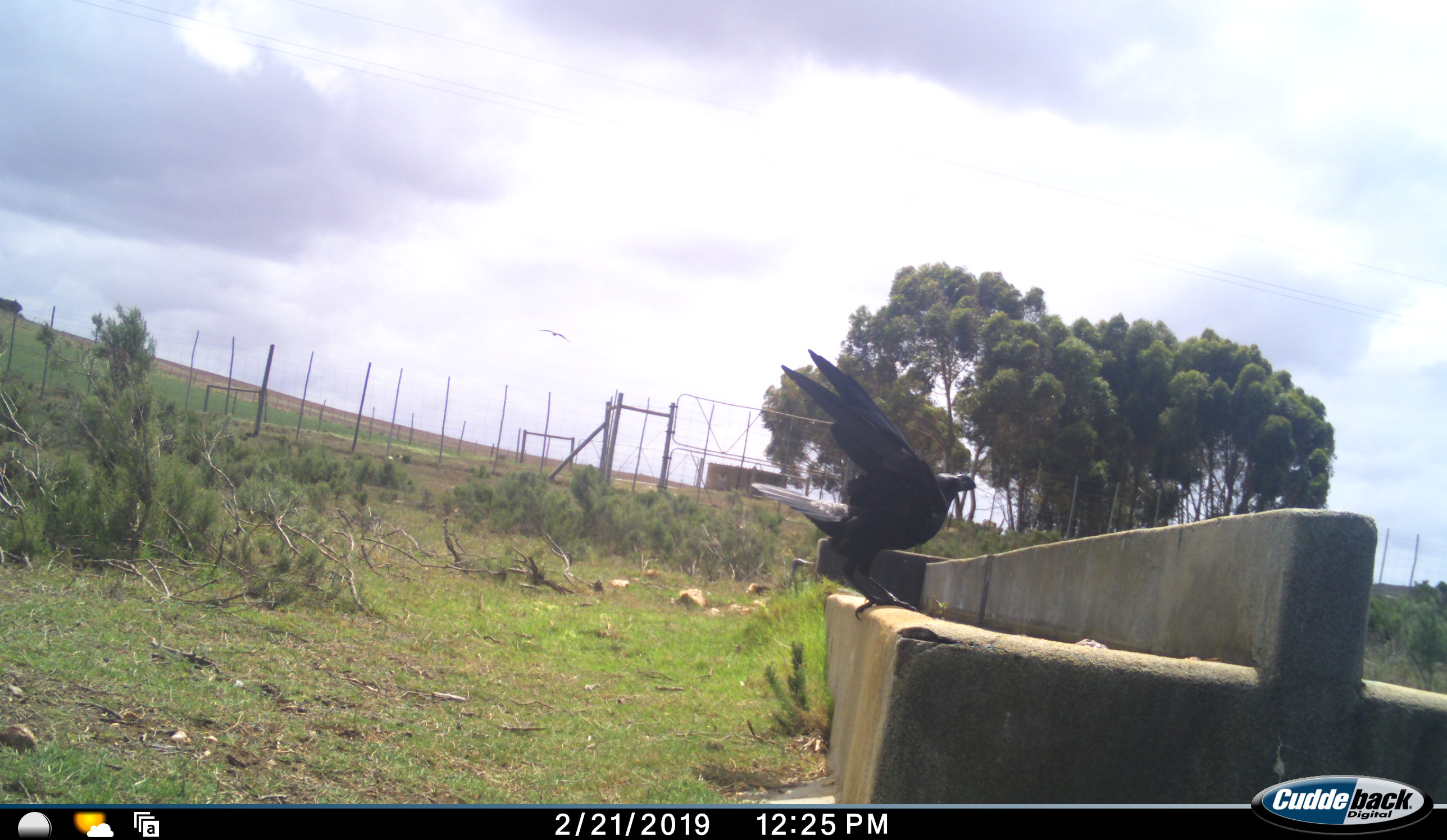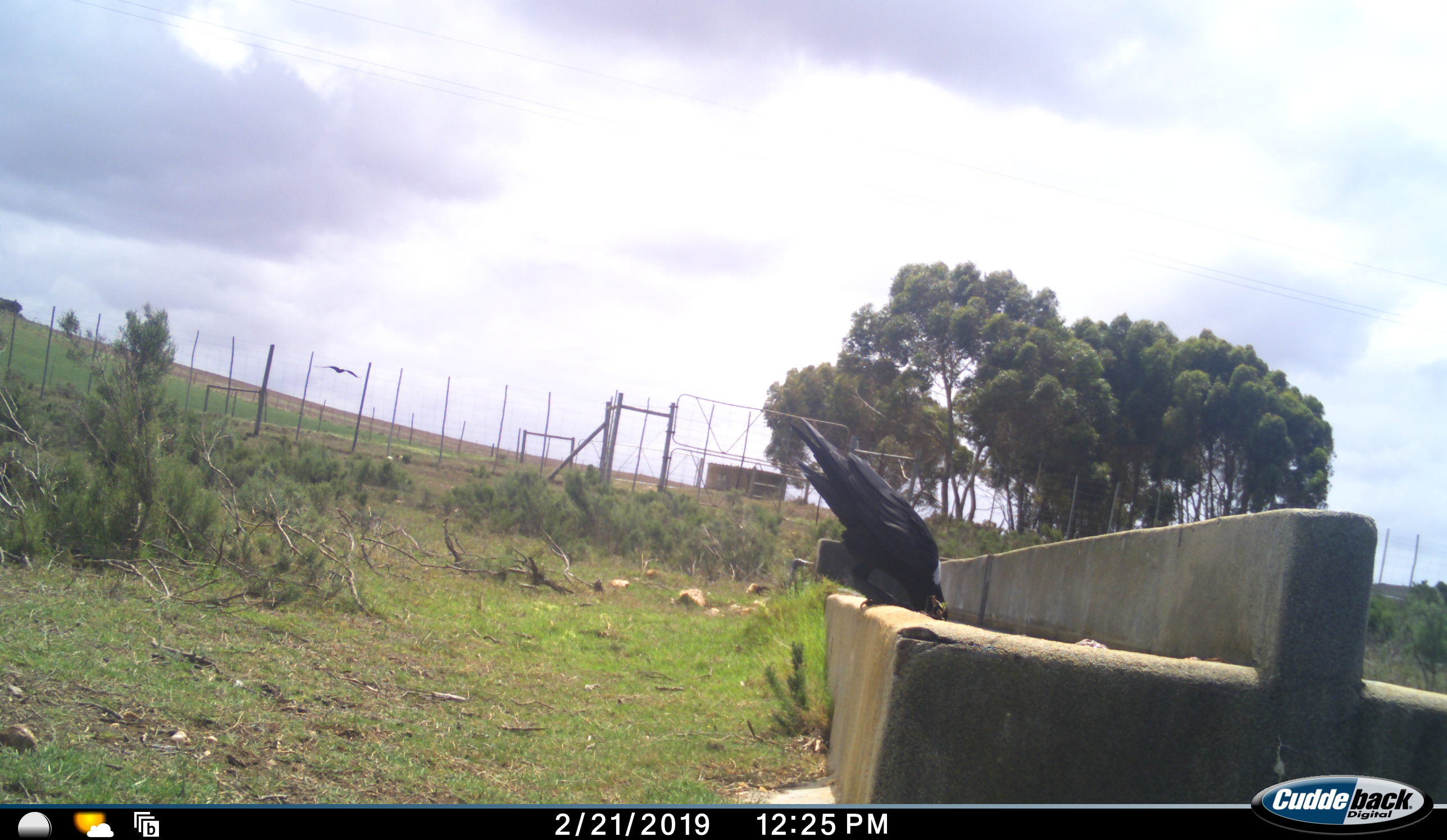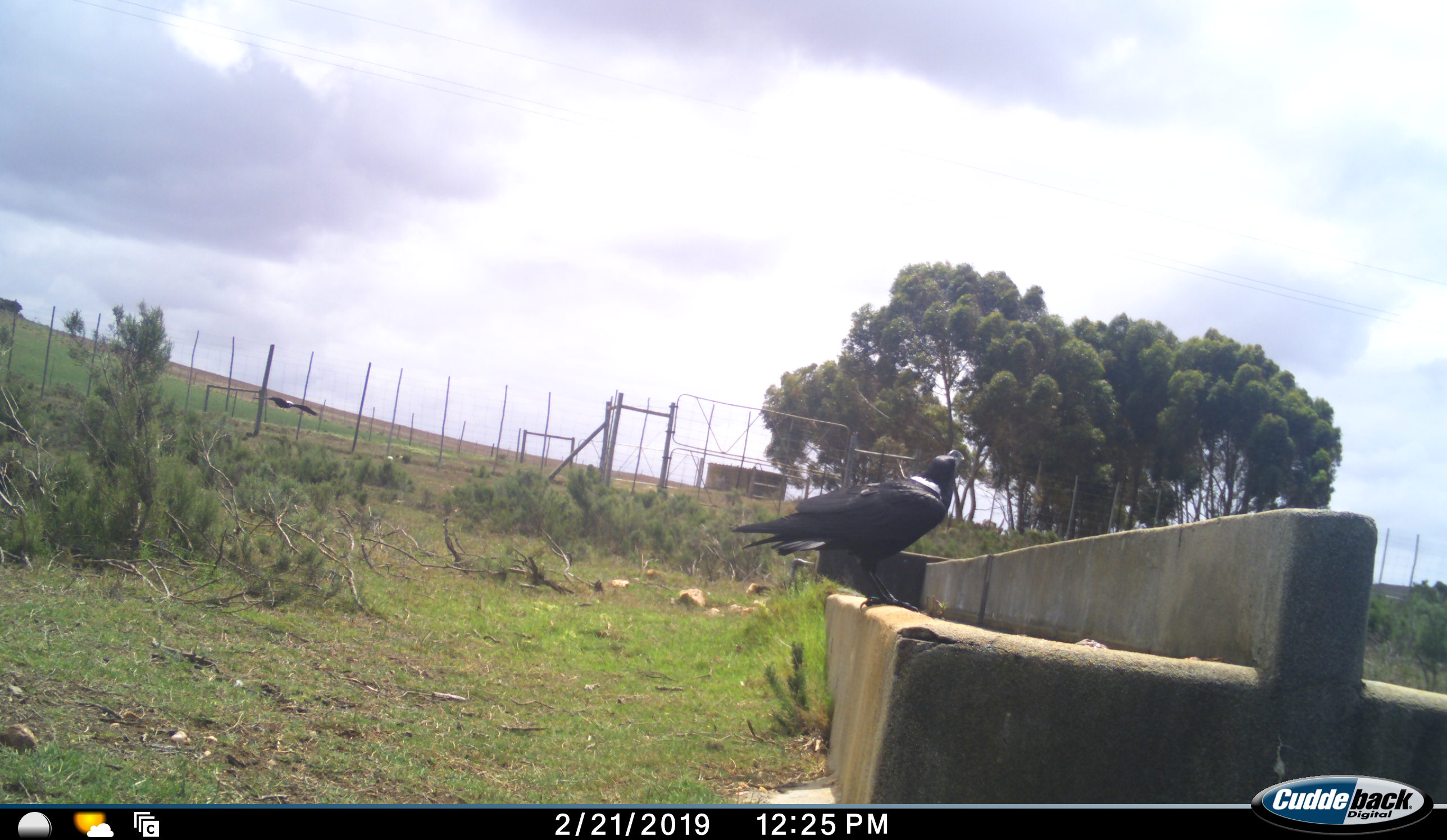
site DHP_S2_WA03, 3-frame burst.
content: unidentified animal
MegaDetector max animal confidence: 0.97